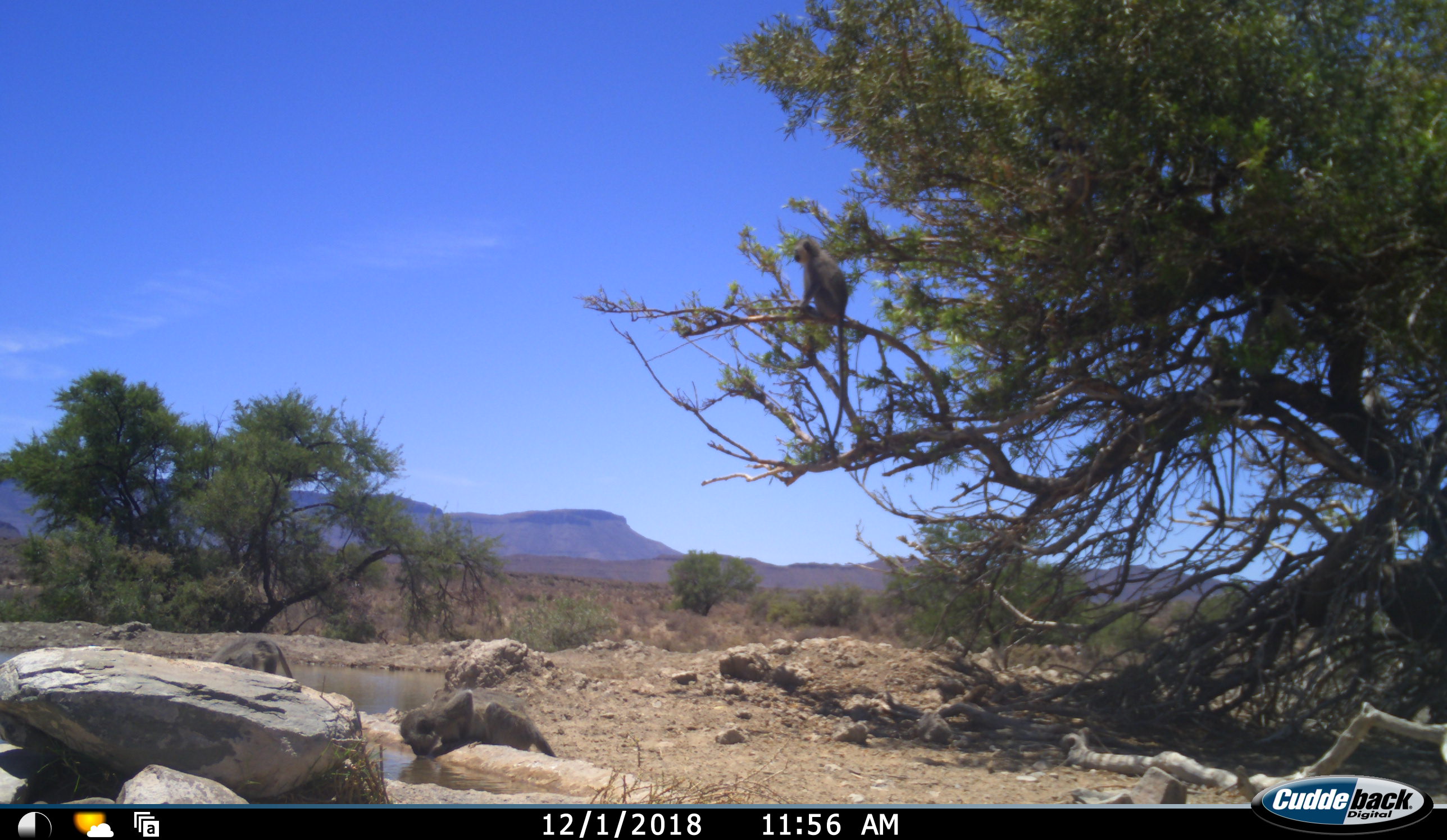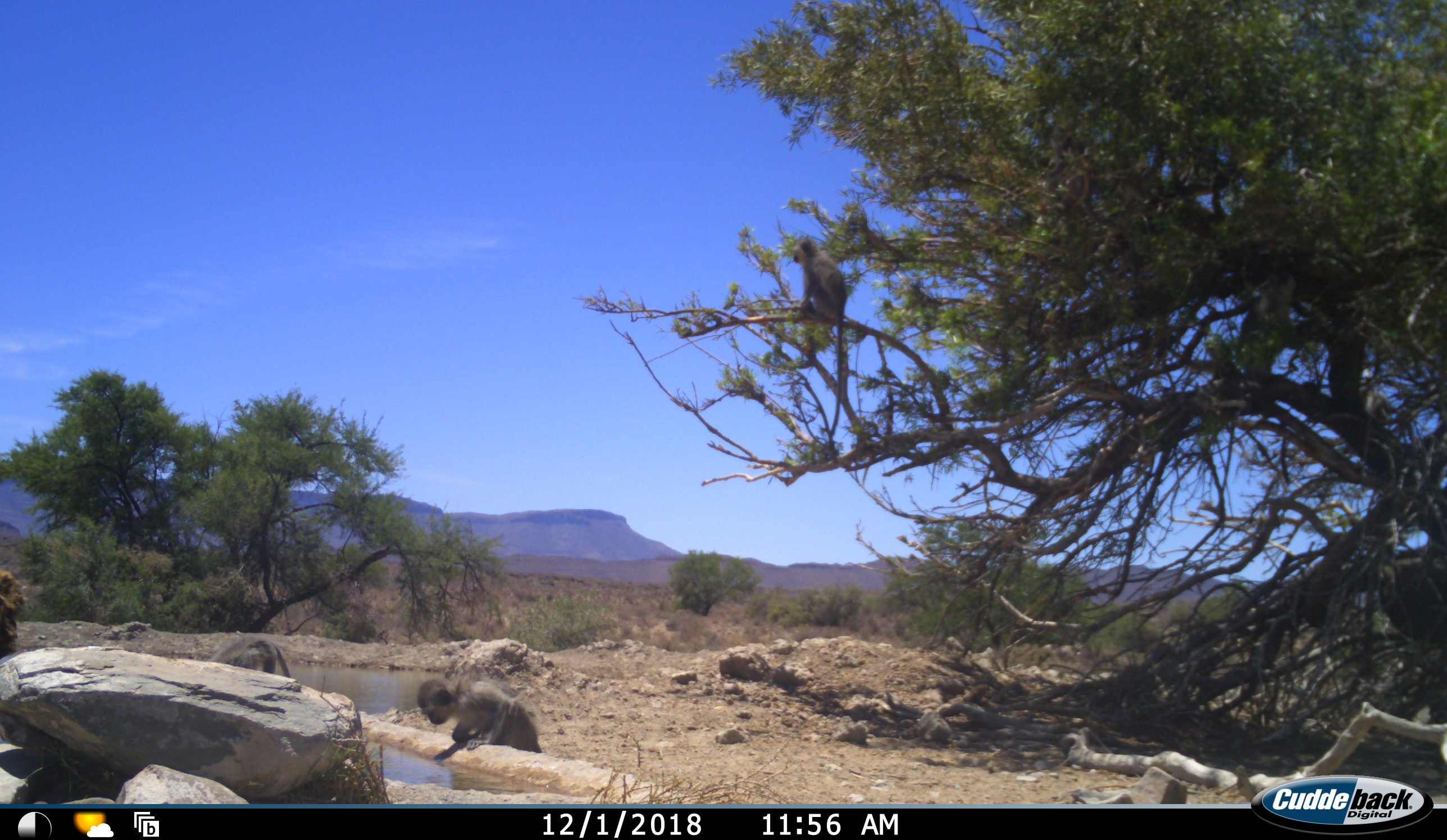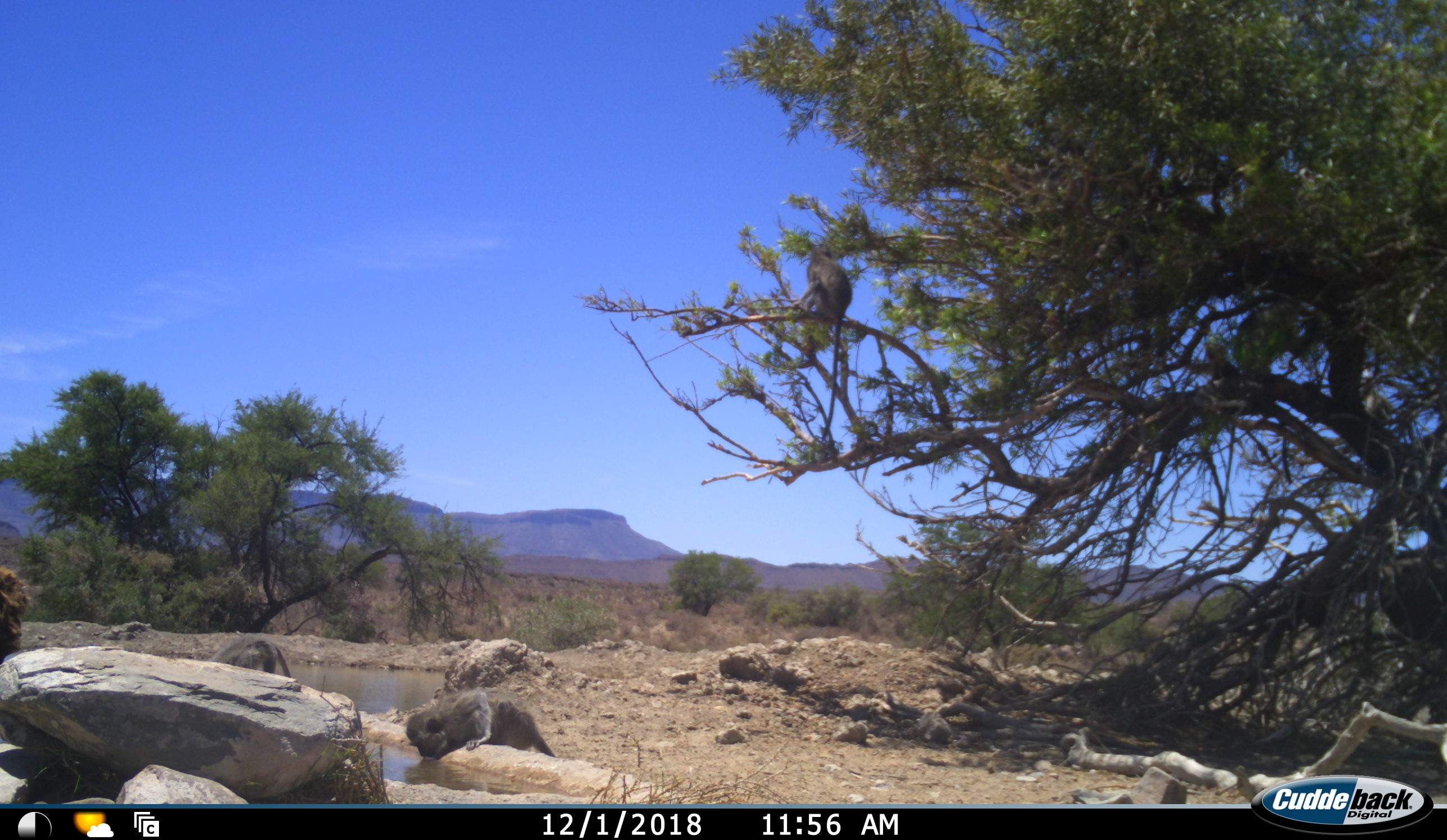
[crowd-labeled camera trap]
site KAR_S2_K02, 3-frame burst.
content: unidentified animal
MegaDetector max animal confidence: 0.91